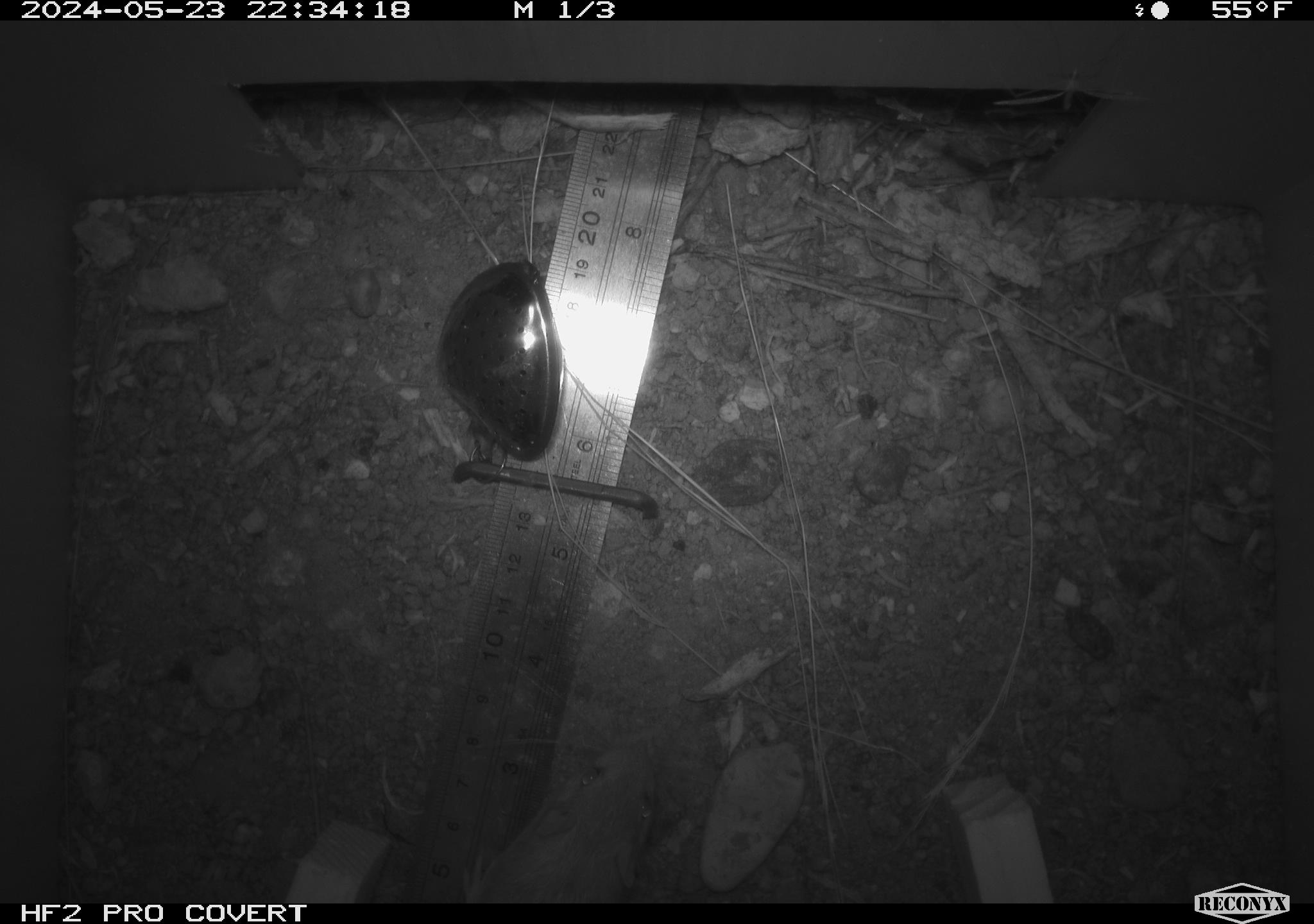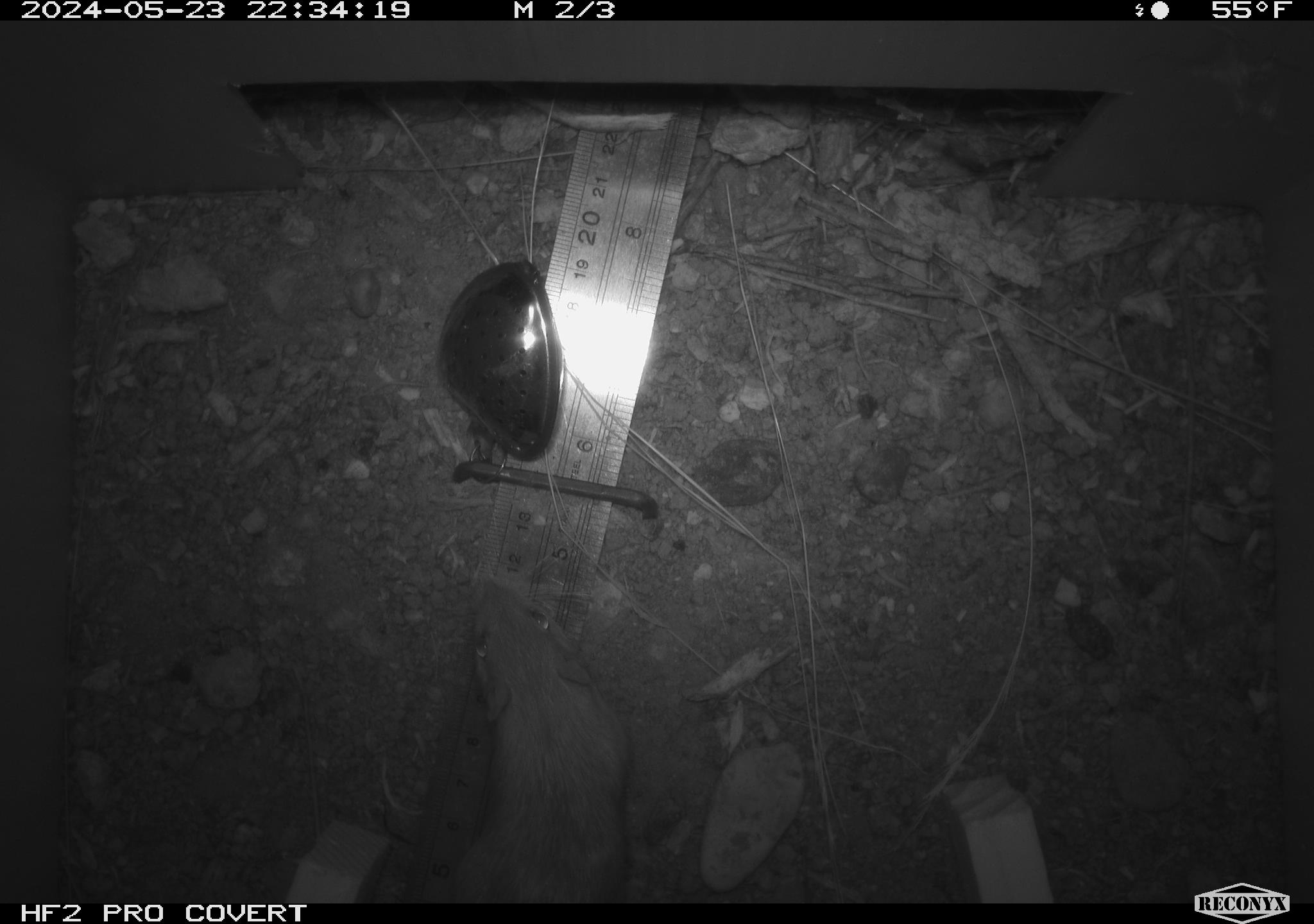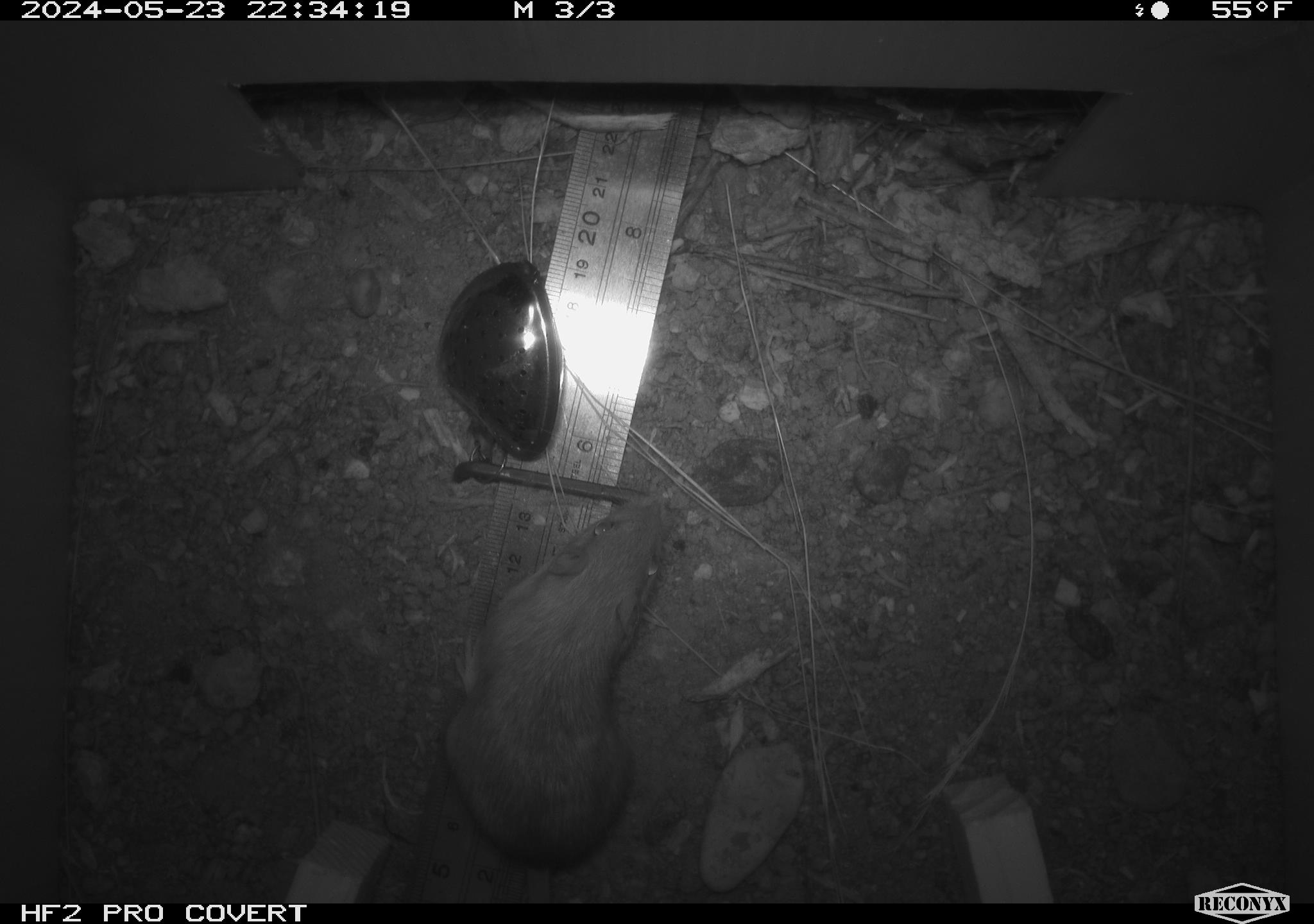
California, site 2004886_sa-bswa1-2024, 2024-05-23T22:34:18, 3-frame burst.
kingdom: Animalia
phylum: Chordata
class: Mammalia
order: Rodentia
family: Heteromyidae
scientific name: Heteromyidae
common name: kangaroo rats and pocket mice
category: heteromyidae family